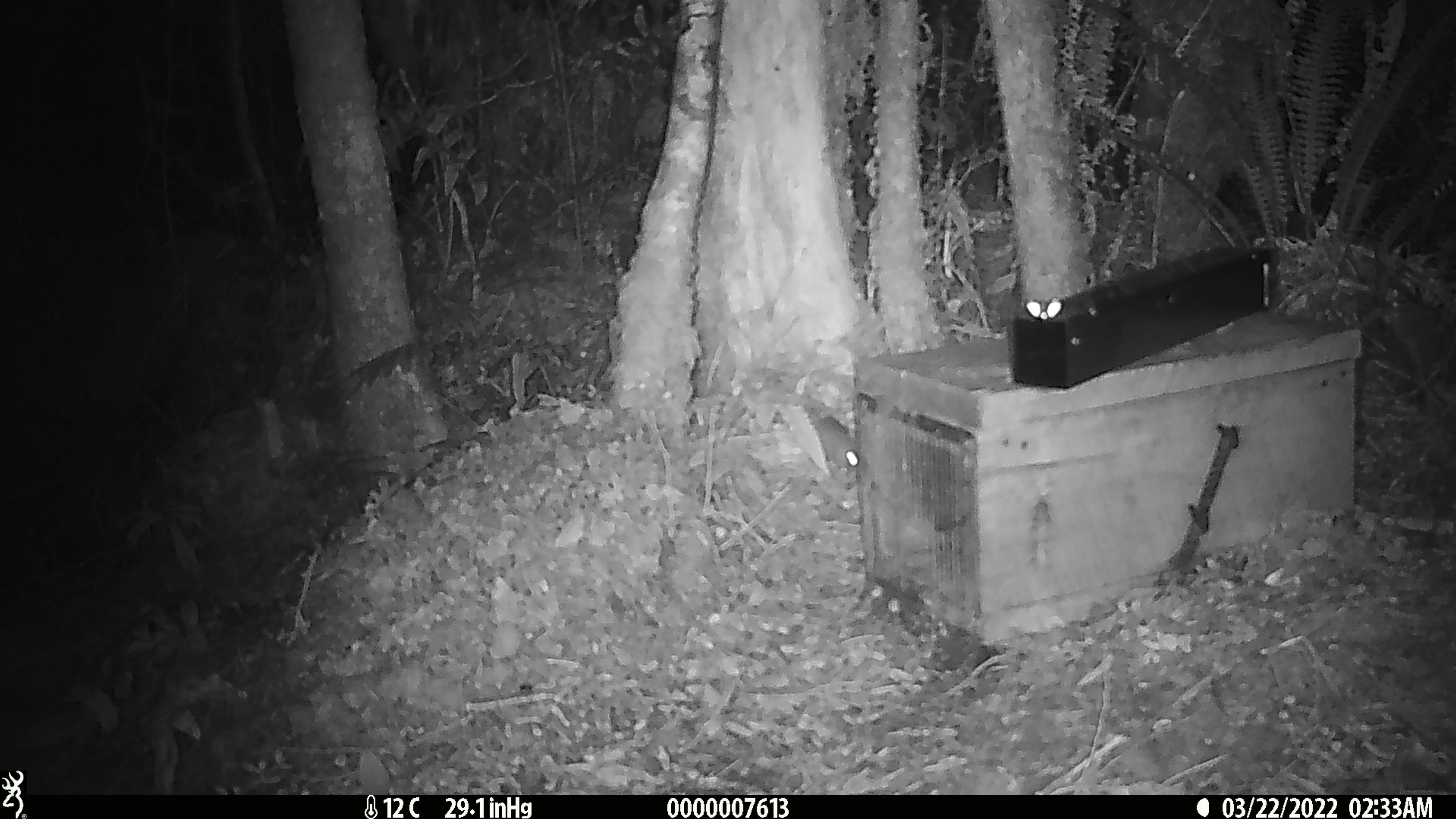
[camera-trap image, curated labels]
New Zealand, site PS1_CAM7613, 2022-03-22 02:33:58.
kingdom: Animalia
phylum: Chordata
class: Mammalia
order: Rodentia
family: Muridae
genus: Mus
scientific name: Mus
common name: mouse